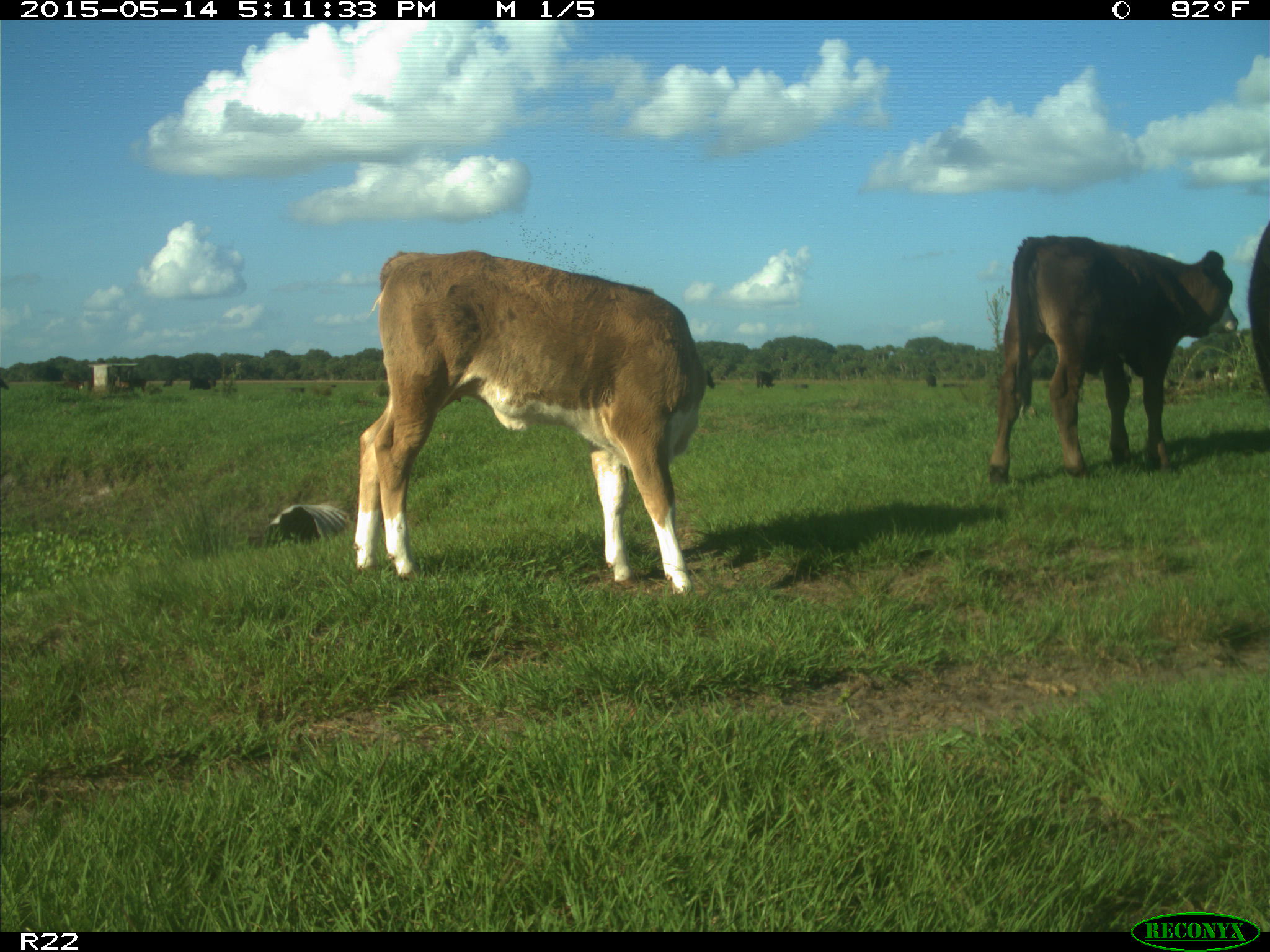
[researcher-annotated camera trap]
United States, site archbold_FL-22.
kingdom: Animalia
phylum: Chordata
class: Mammalia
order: Artiodactyla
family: Bovidae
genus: Bos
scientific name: Bos taurus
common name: domestic cow